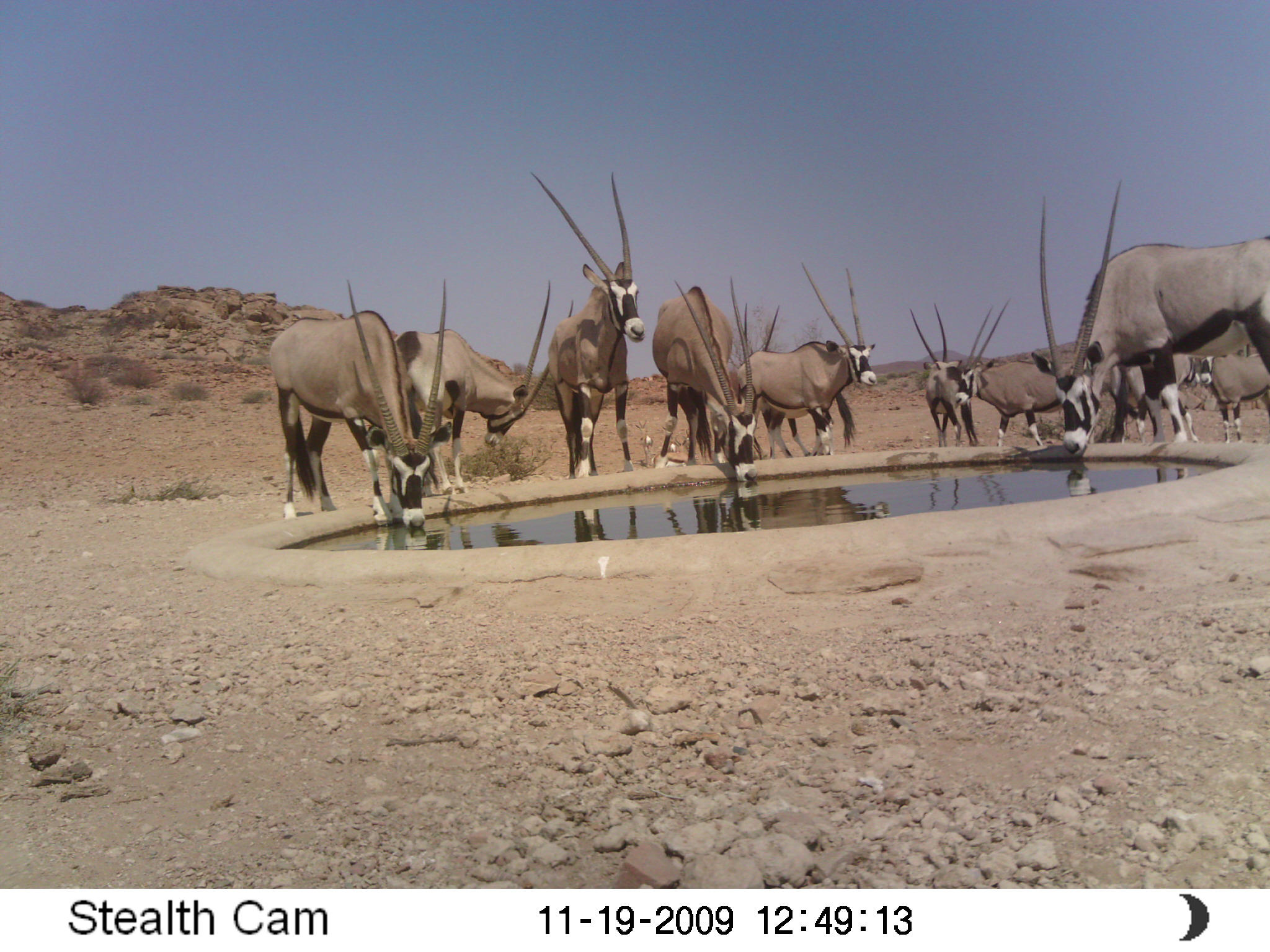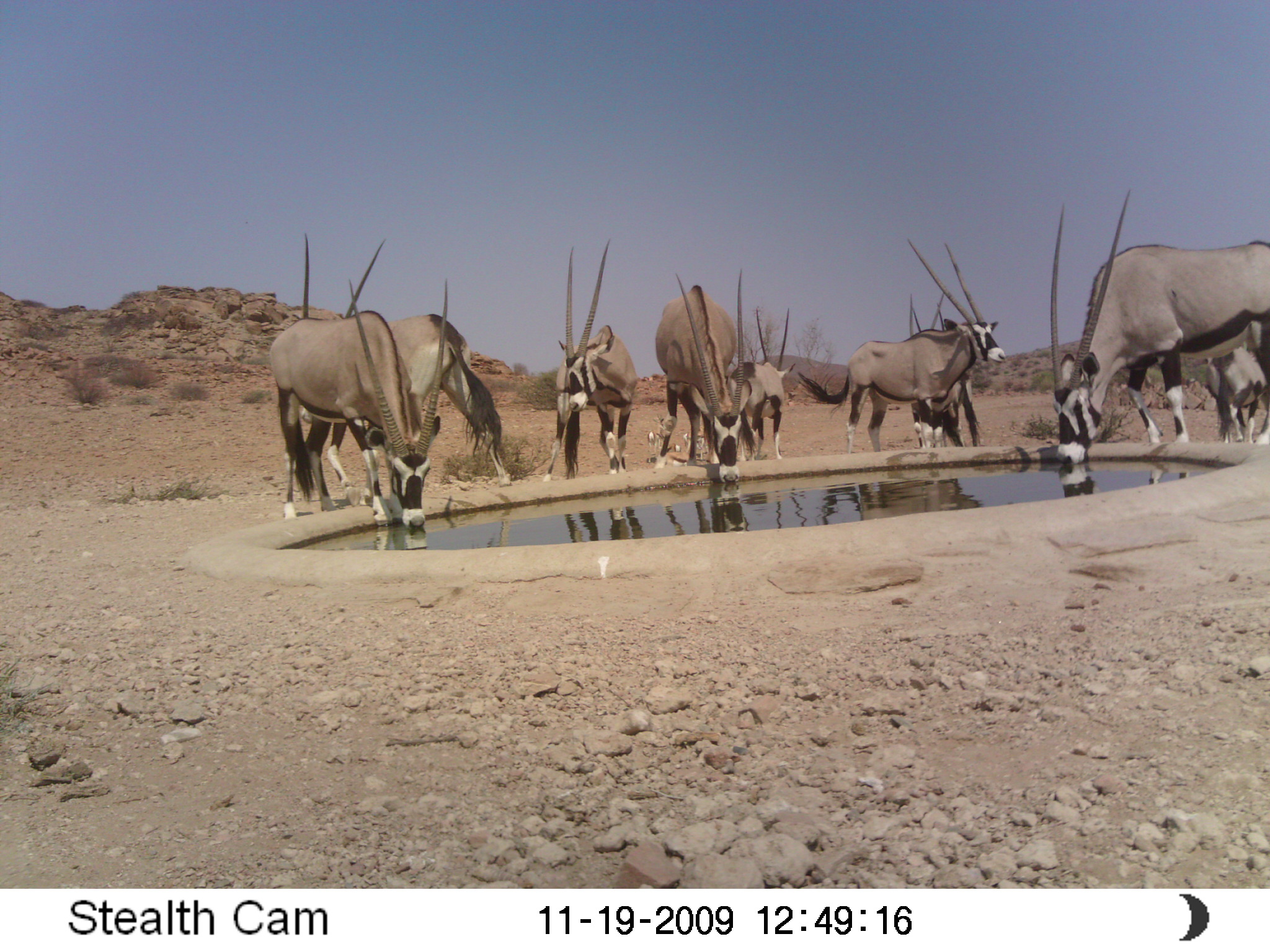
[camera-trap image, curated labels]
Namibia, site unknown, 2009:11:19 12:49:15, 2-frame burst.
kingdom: Animalia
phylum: Chordata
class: Mammalia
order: Artiodactyla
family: Bovidae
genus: Oryx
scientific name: Oryx gazella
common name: gemsbok